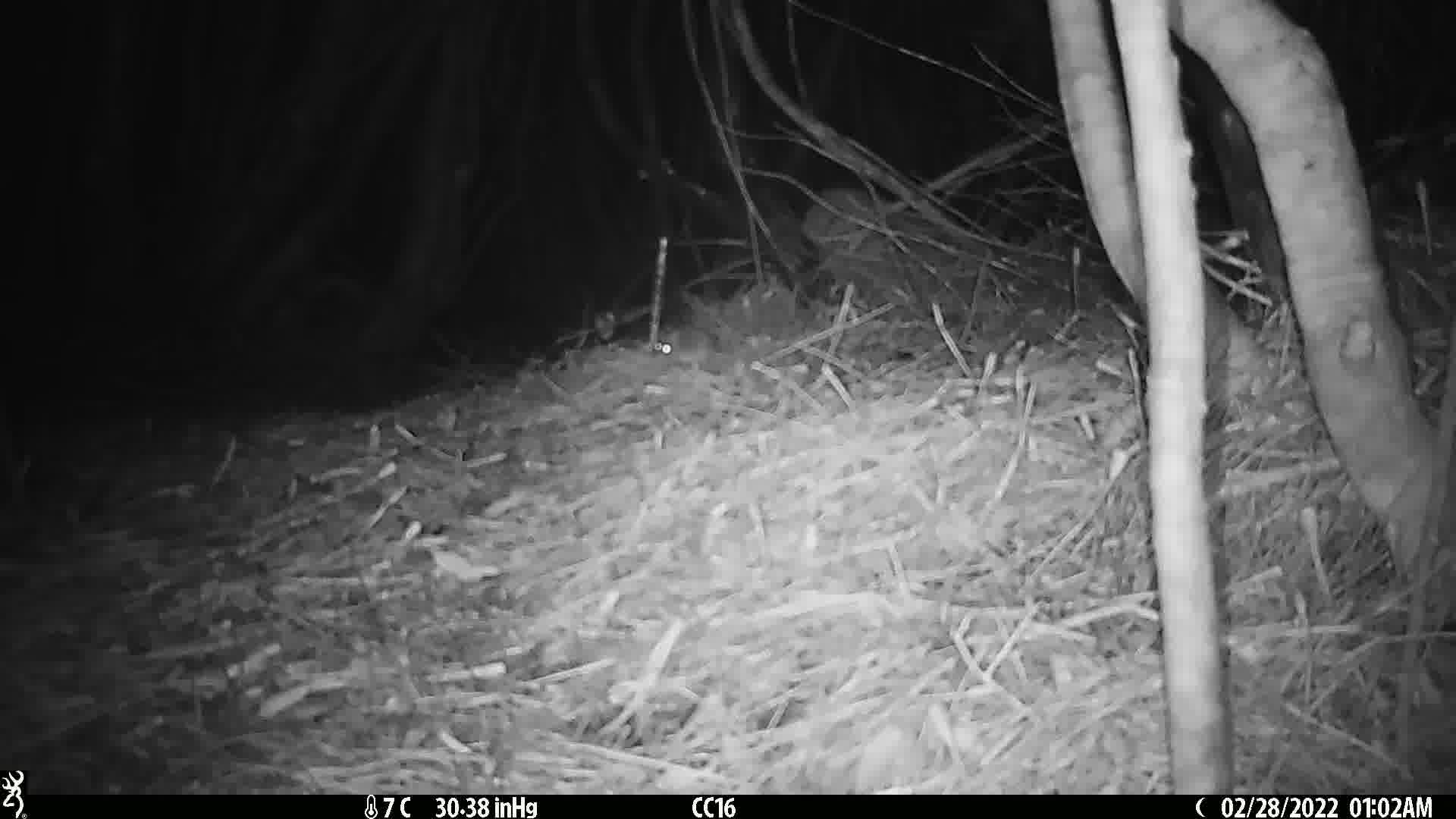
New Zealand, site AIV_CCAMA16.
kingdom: Animalia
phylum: Chordata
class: Mammalia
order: Rodentia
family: Muridae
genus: Mus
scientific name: Mus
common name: mouse